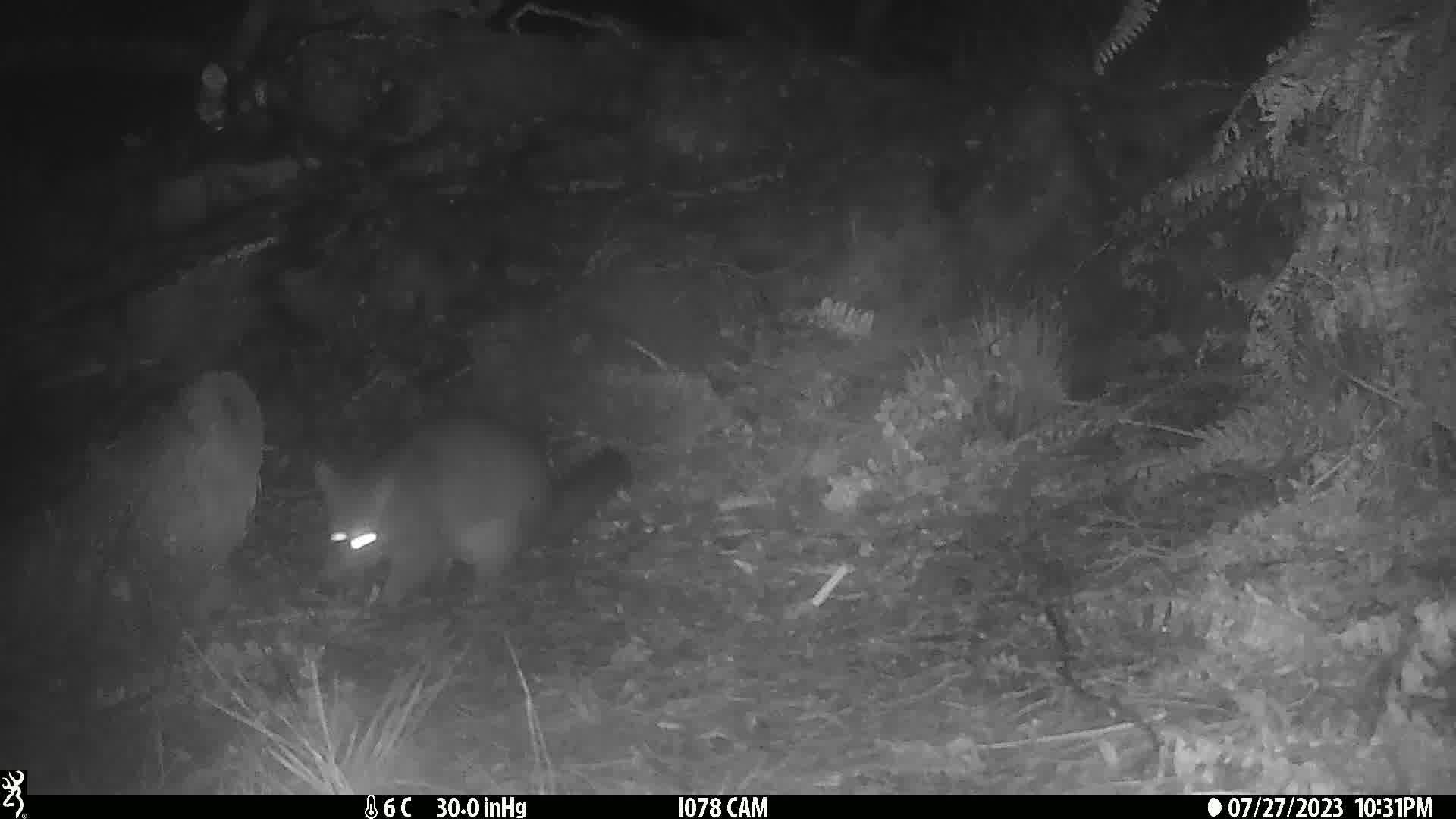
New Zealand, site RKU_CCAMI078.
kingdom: Animalia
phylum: Chordata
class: Mammalia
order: Diprotodontia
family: Phalangeridae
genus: Trichosurus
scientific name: Trichosurus vulpecula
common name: common brushtail possum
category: possum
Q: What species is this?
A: Possum (common brushtail possum) (Trichosurus vulpecula).